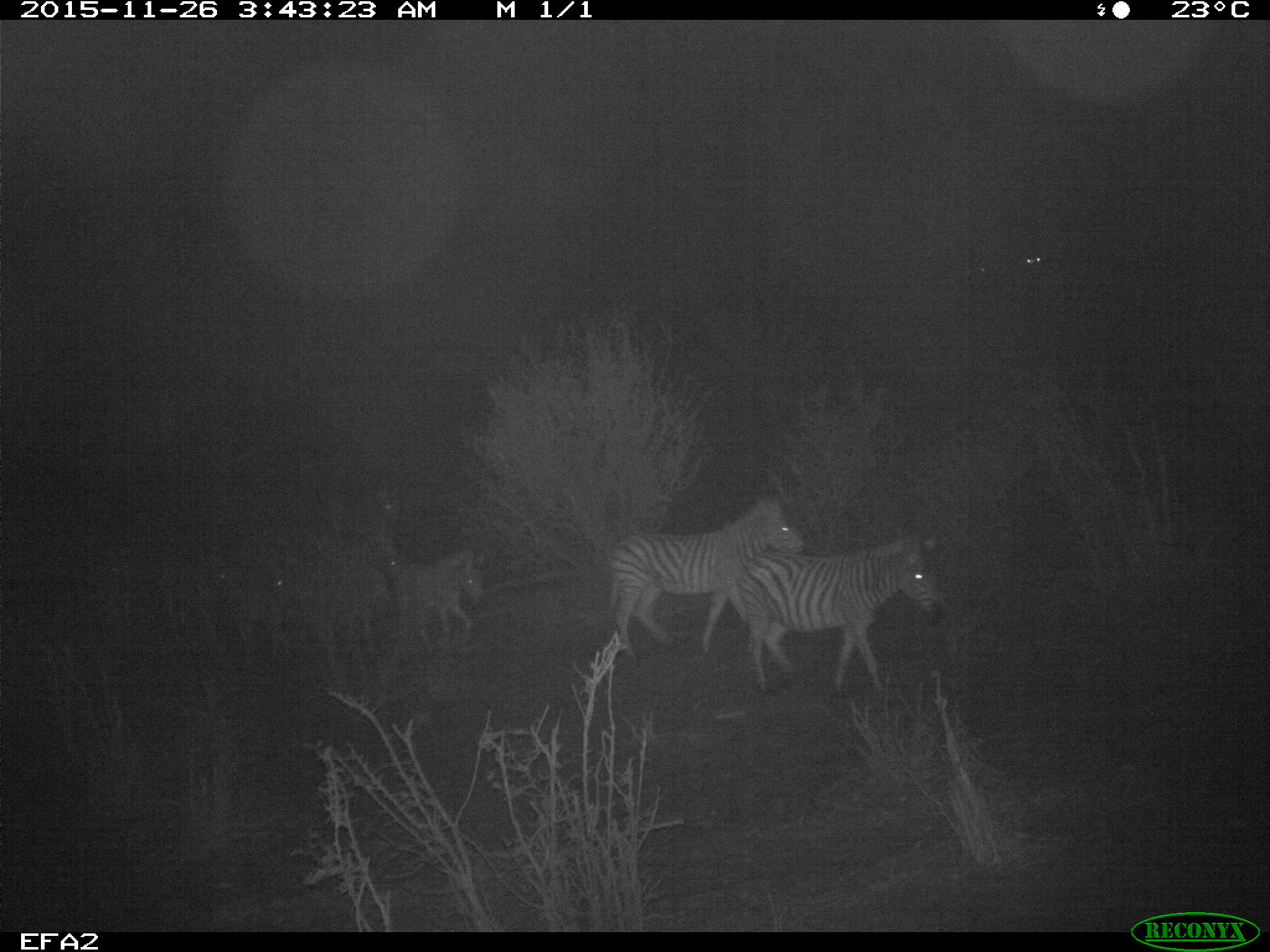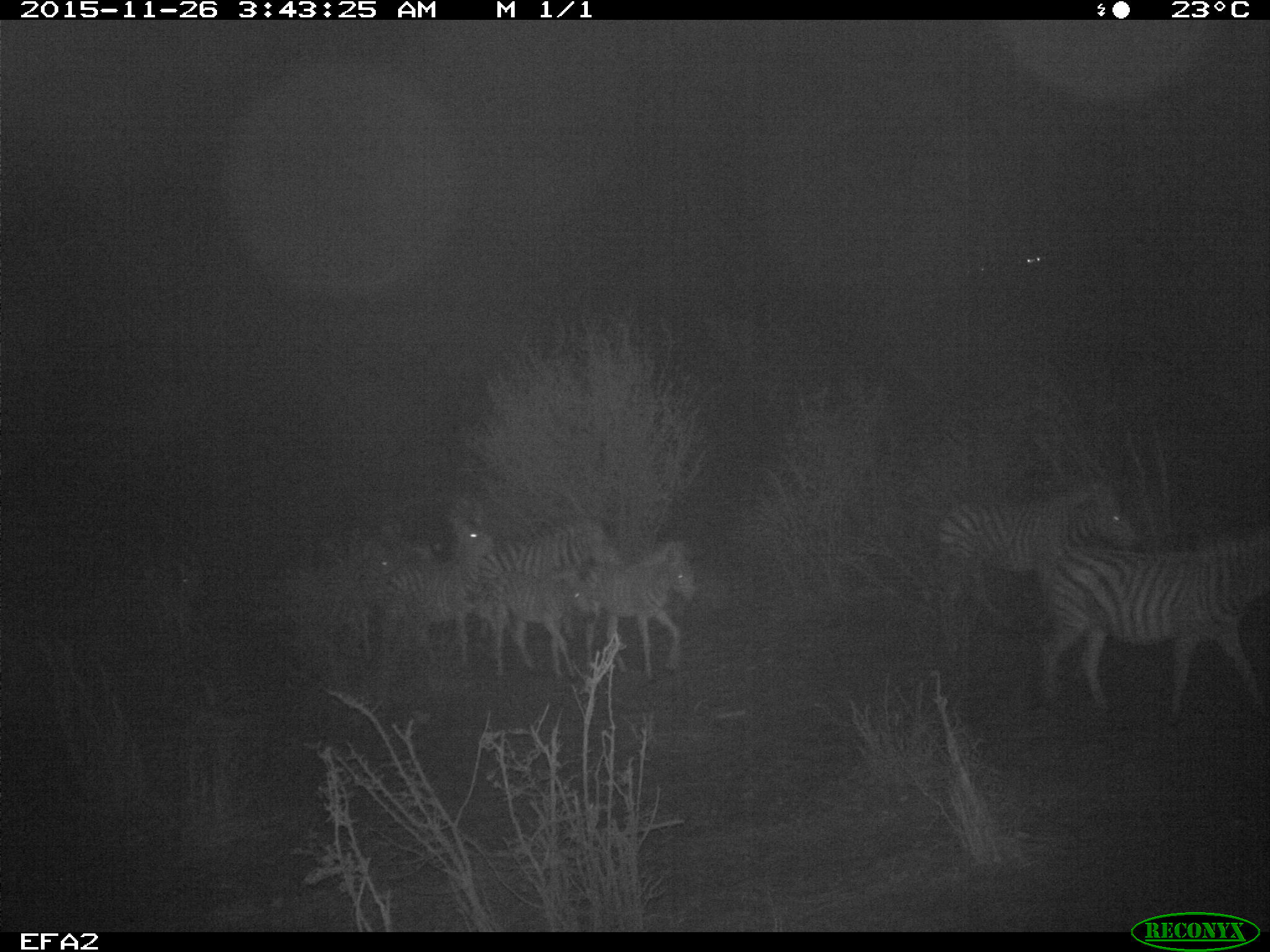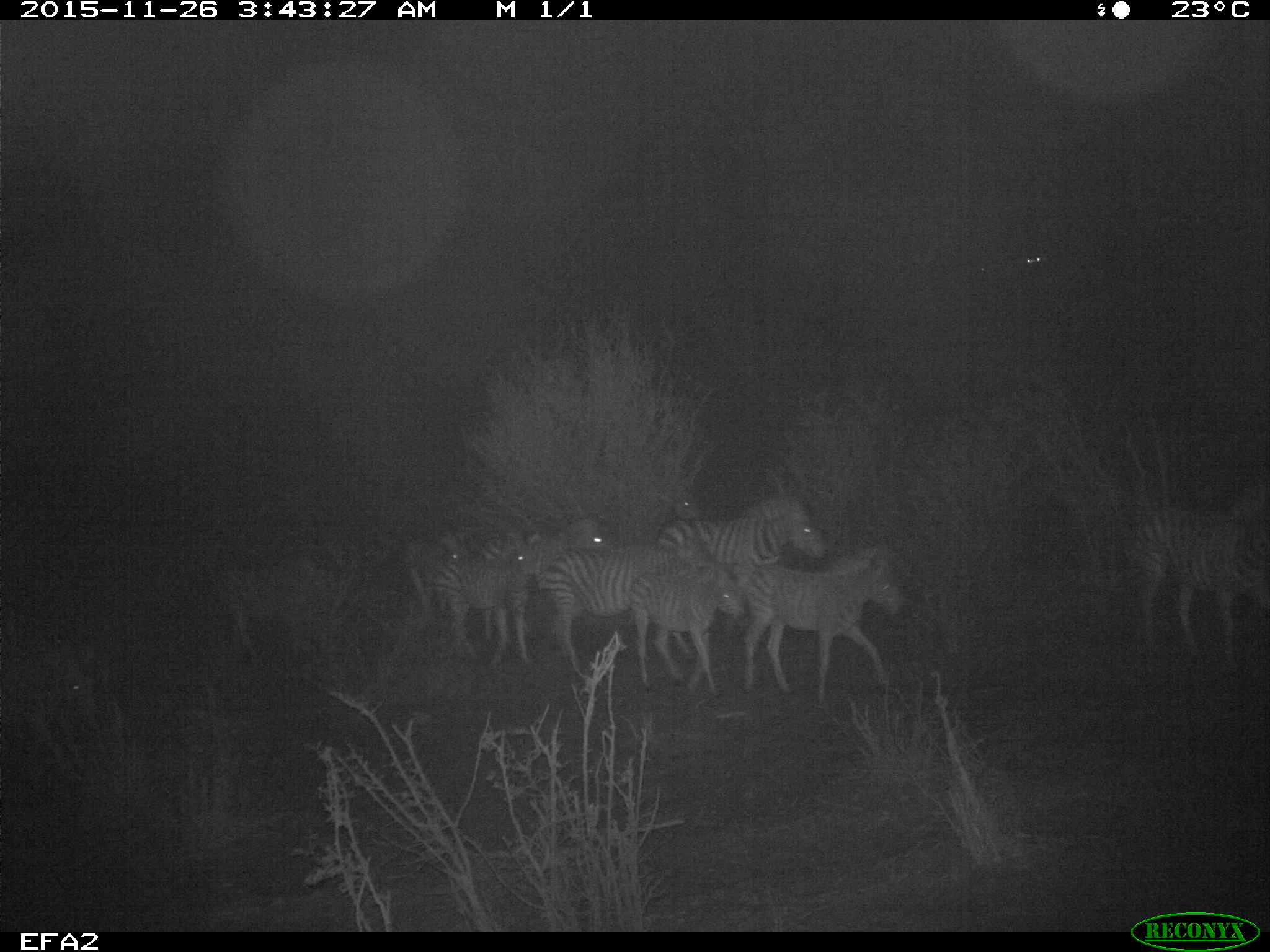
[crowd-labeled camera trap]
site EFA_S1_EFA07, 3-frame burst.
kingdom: Animalia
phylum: Chordata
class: Mammalia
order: Perissodactyla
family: Equidae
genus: Equus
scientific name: Equus quagga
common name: plains zebra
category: zebraplains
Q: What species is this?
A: Zebraplains (plains zebra) (Equus quagga).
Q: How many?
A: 10.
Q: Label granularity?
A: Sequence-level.